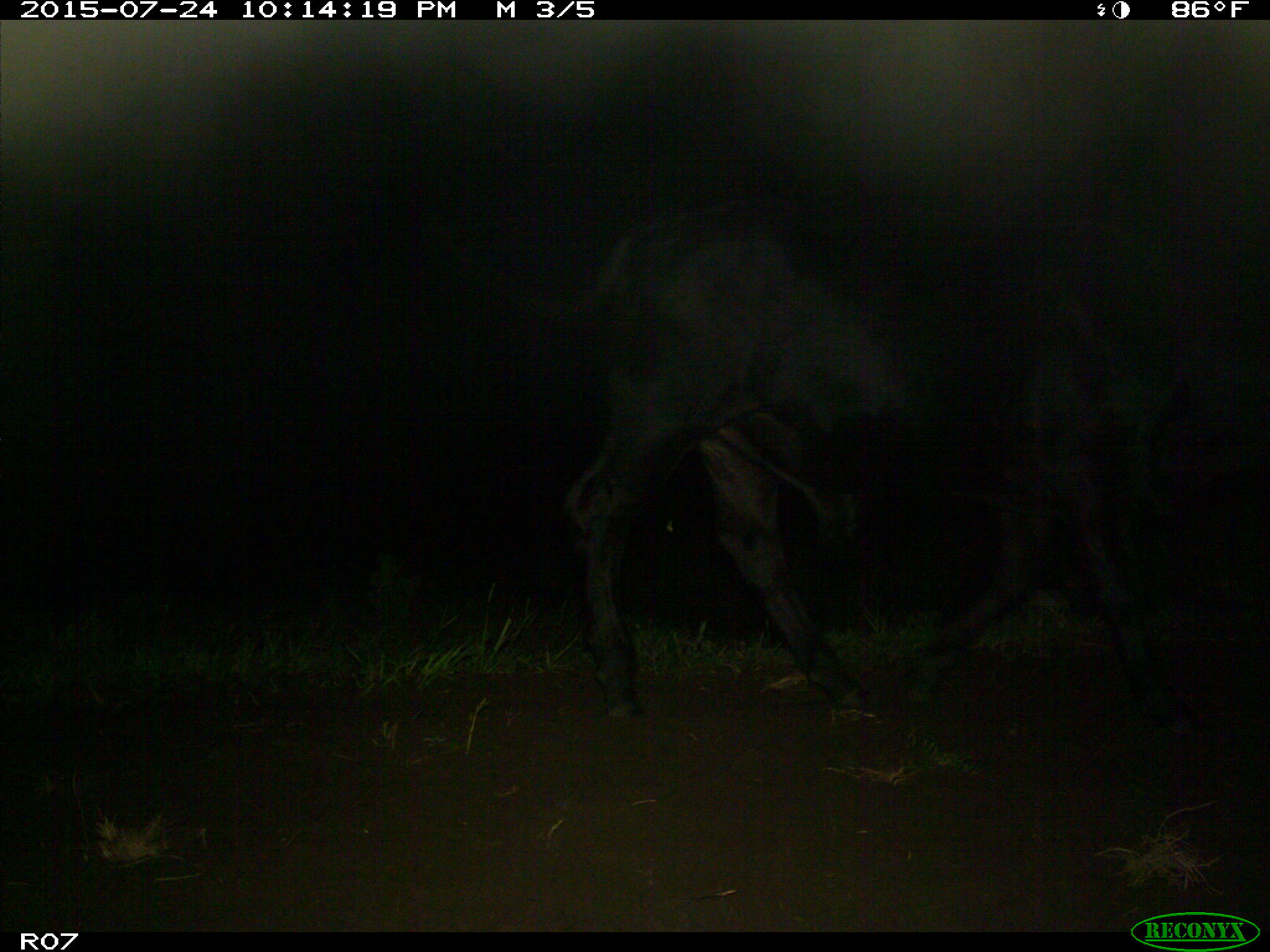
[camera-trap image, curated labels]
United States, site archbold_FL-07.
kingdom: Animalia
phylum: Chordata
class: Mammalia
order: Artiodactyla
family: Bovidae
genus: Bos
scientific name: Bos taurus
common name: domestic cow